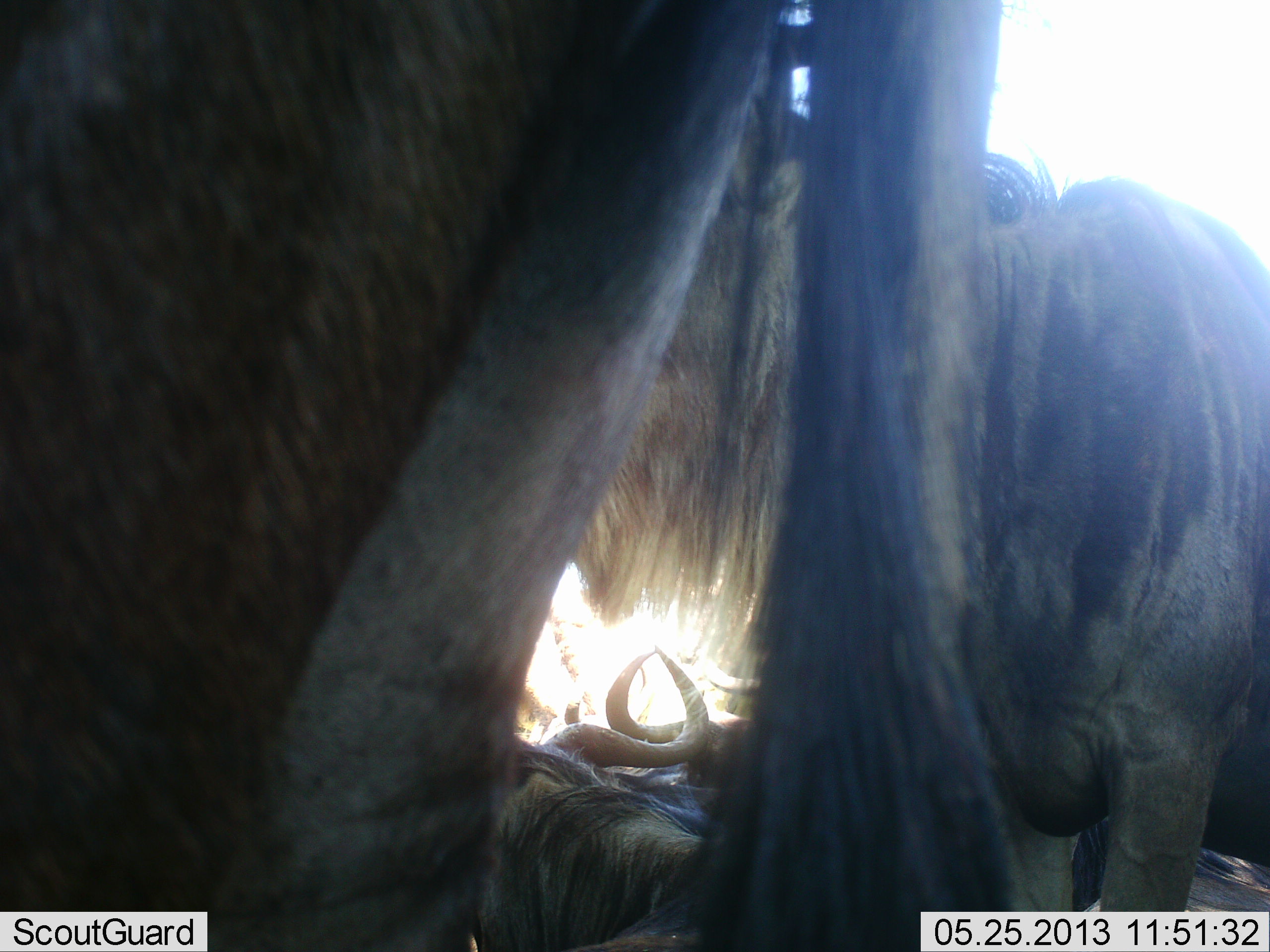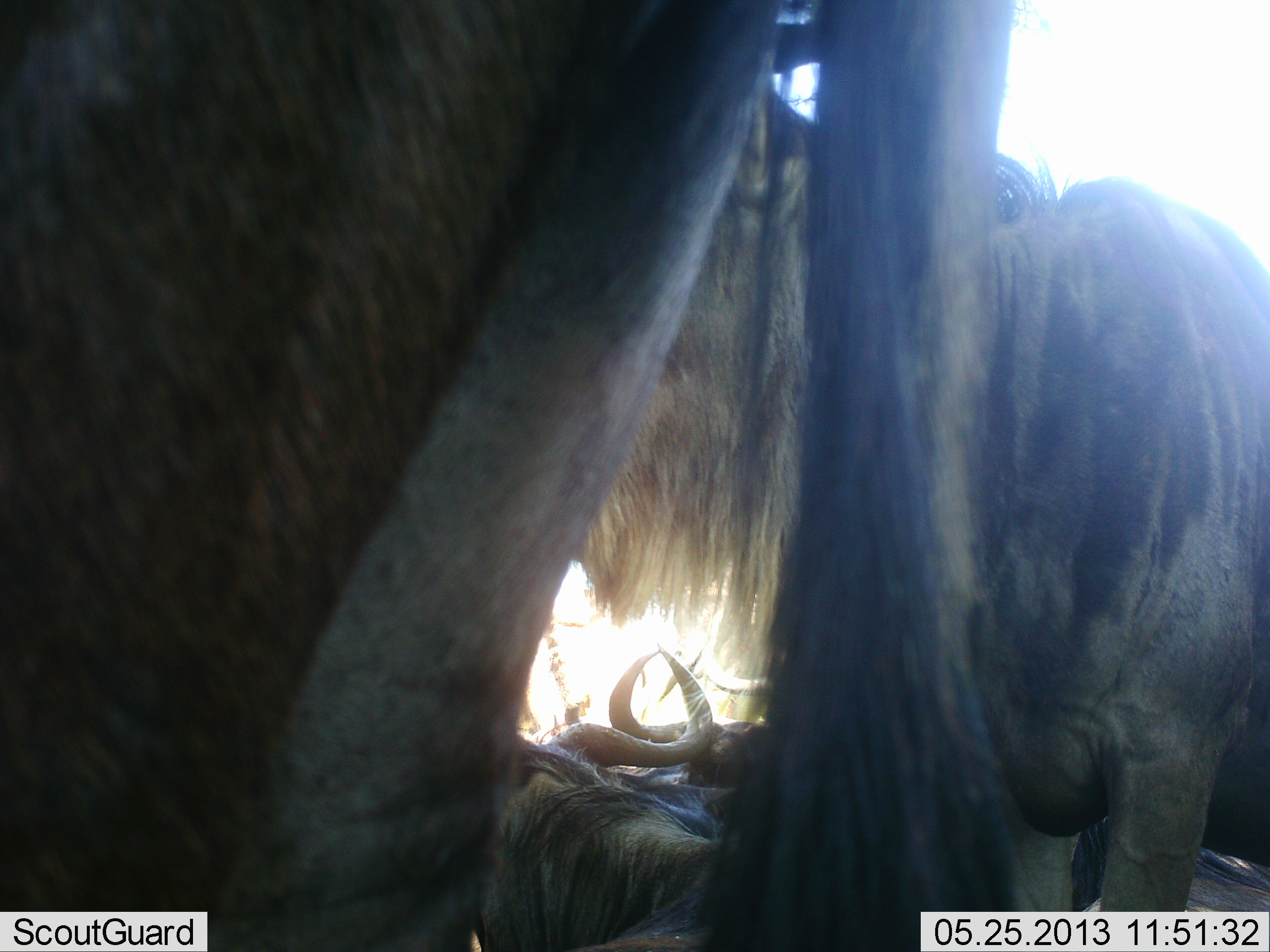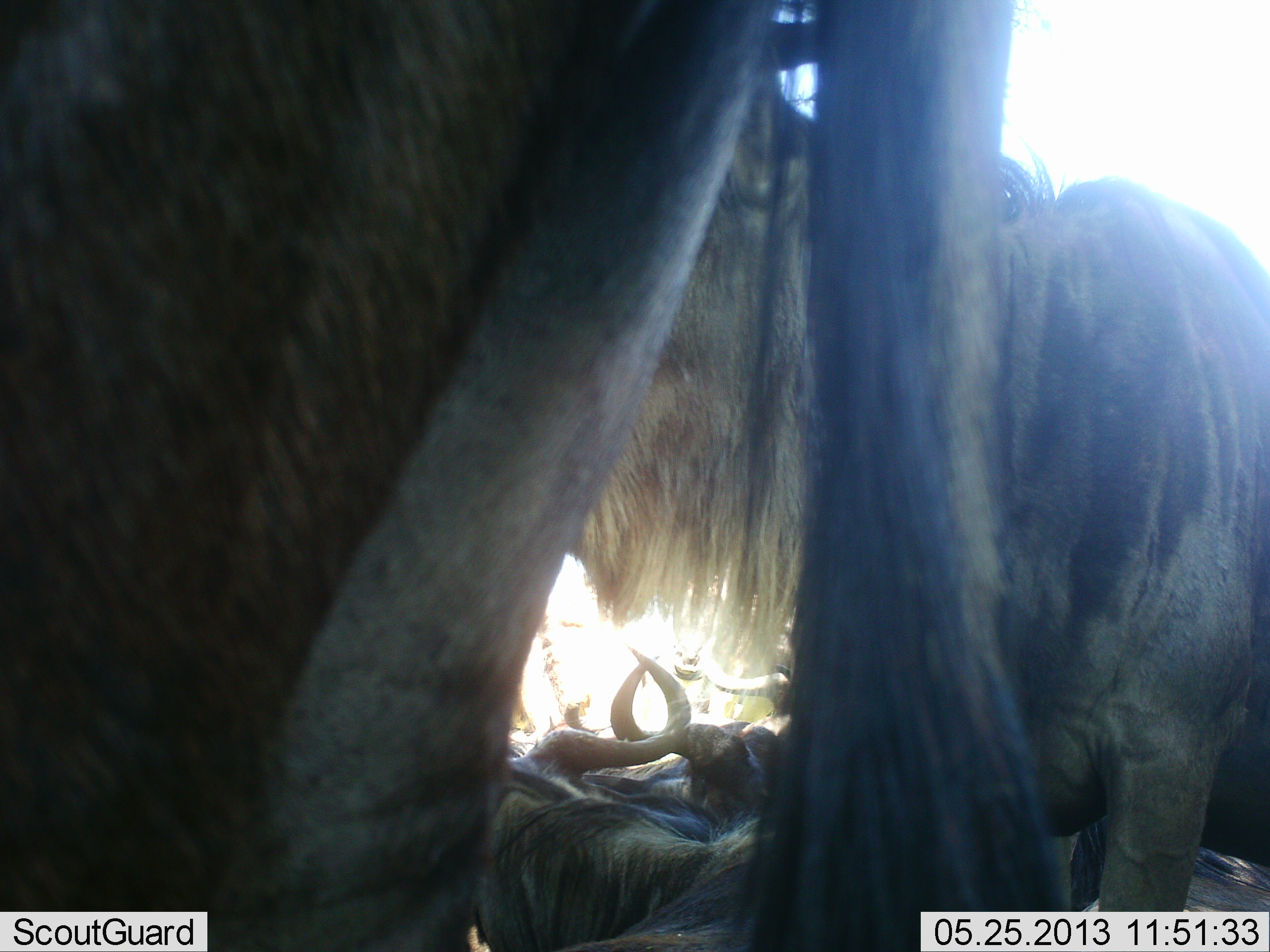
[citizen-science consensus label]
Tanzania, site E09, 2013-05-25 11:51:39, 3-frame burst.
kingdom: Animalia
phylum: Chordata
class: Mammalia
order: Artiodactyla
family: Bovidae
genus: Connochaetes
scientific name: Connochaetes taurinus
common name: blue wildebeest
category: wildebeest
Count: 4.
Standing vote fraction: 89%.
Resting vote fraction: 89%.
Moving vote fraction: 5%.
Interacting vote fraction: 11%.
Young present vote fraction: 0%.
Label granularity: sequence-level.